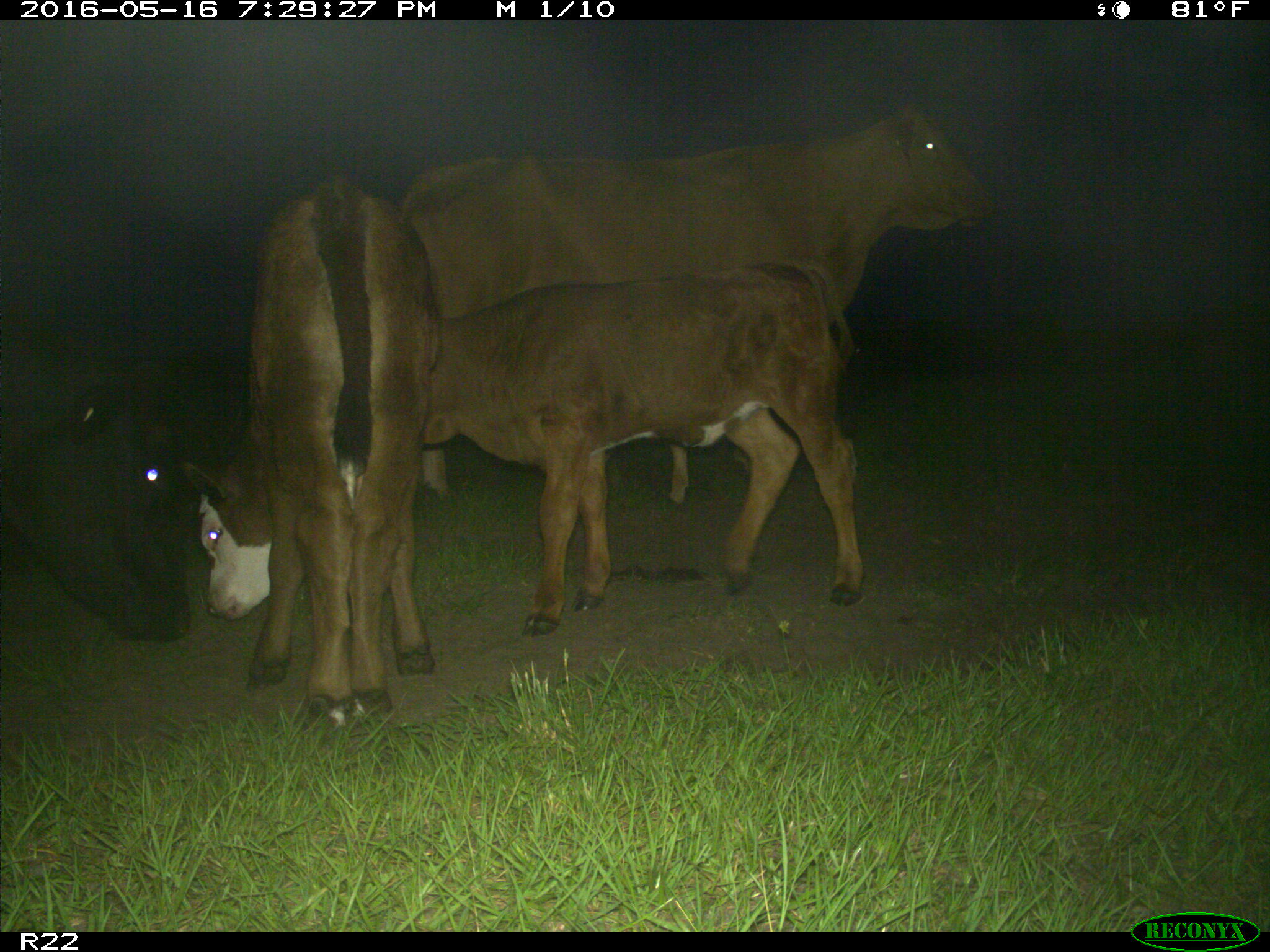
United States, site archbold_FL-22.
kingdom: Animalia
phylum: Chordata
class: Mammalia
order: Artiodactyla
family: Bovidae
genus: Bos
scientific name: Bos taurus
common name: domestic cow